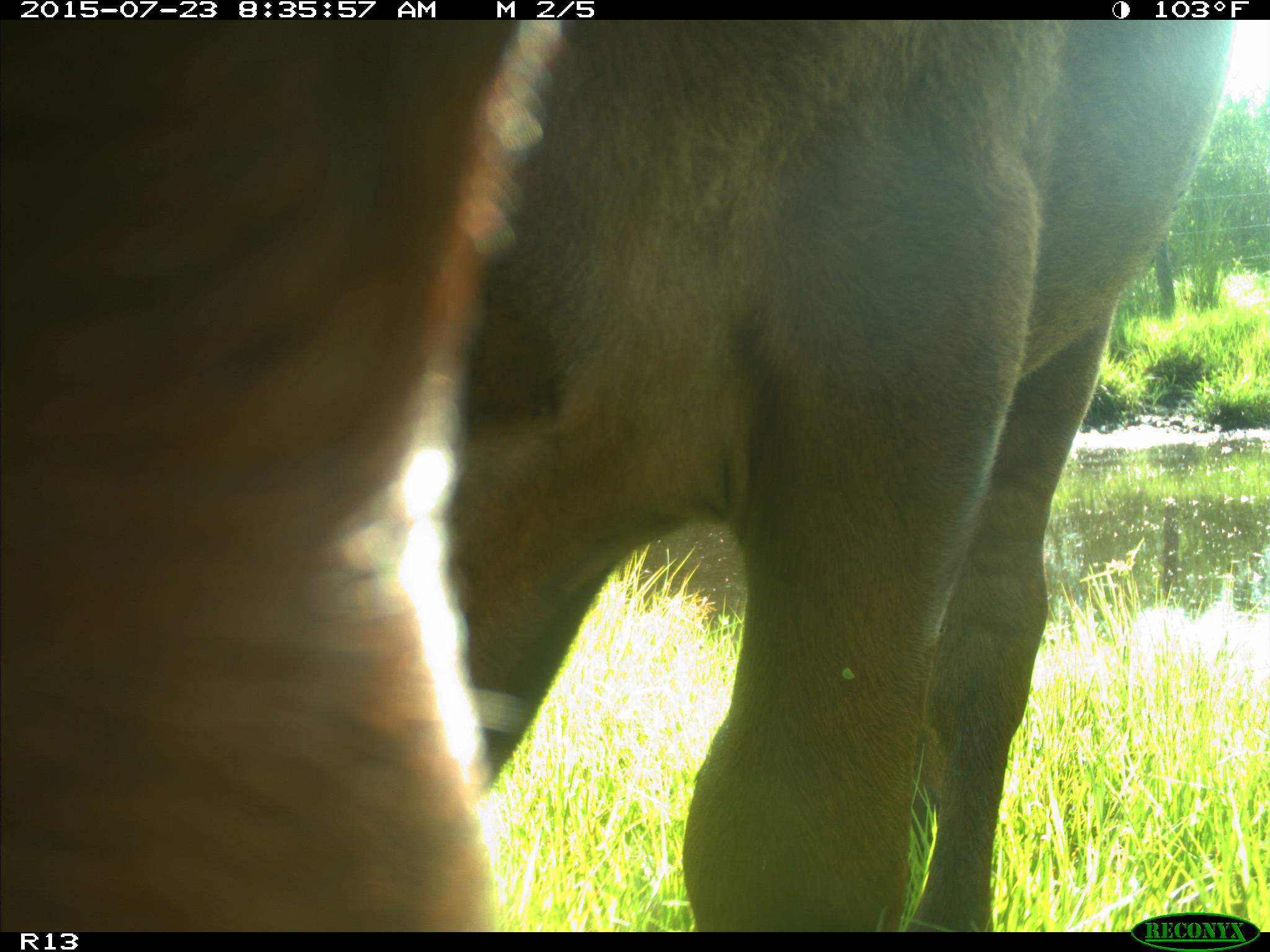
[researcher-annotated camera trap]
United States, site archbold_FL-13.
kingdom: Animalia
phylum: Chordata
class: Mammalia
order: Artiodactyla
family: Bovidae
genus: Bos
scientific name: Bos taurus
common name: domestic cow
Bos taurus (domestic cow).